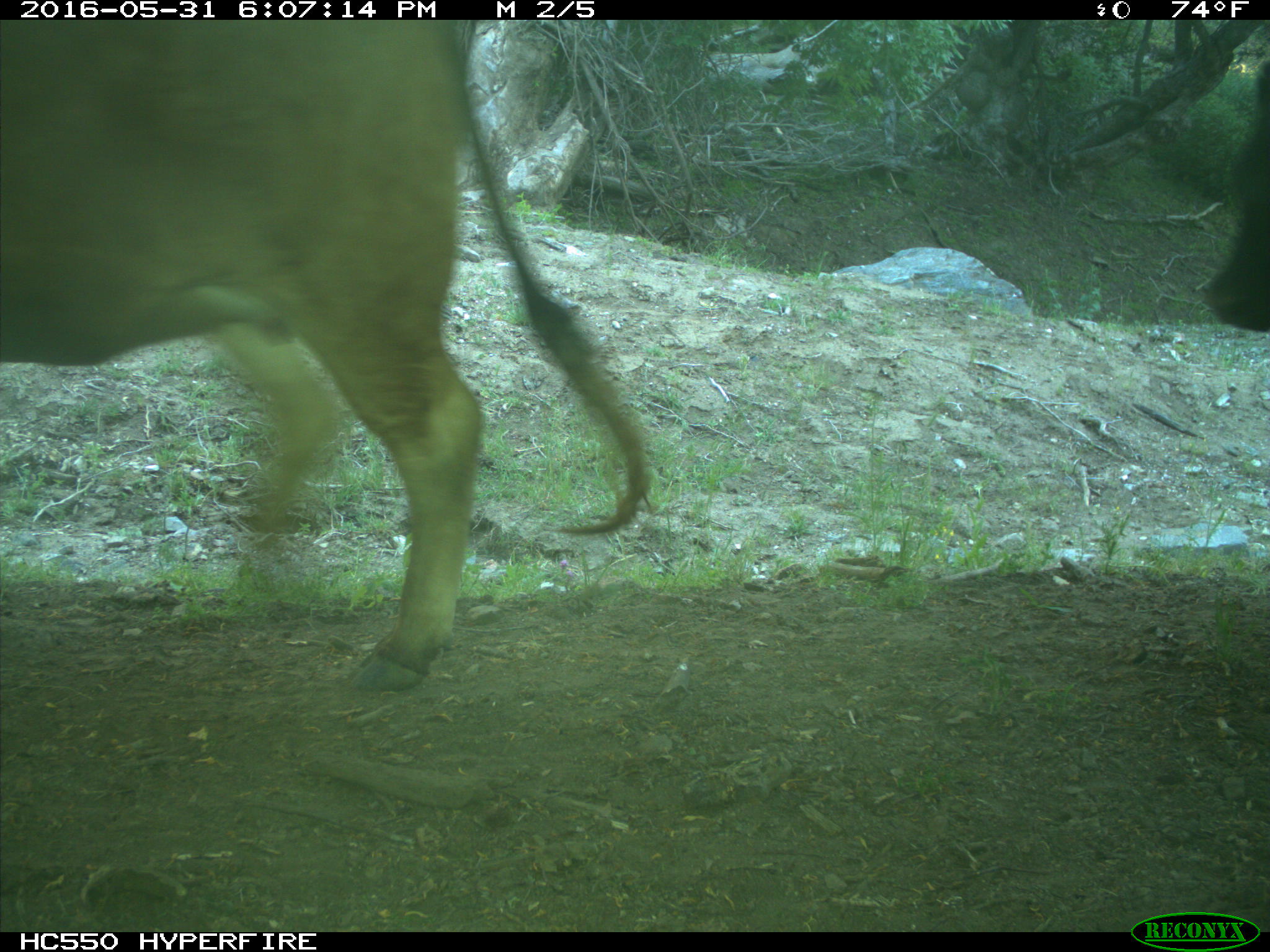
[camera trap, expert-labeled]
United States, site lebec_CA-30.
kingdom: Animalia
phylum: Chordata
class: Mammalia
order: Artiodactyla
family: Bovidae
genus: Bos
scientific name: Bos taurus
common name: domestic cow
Bos taurus (domestic cow).